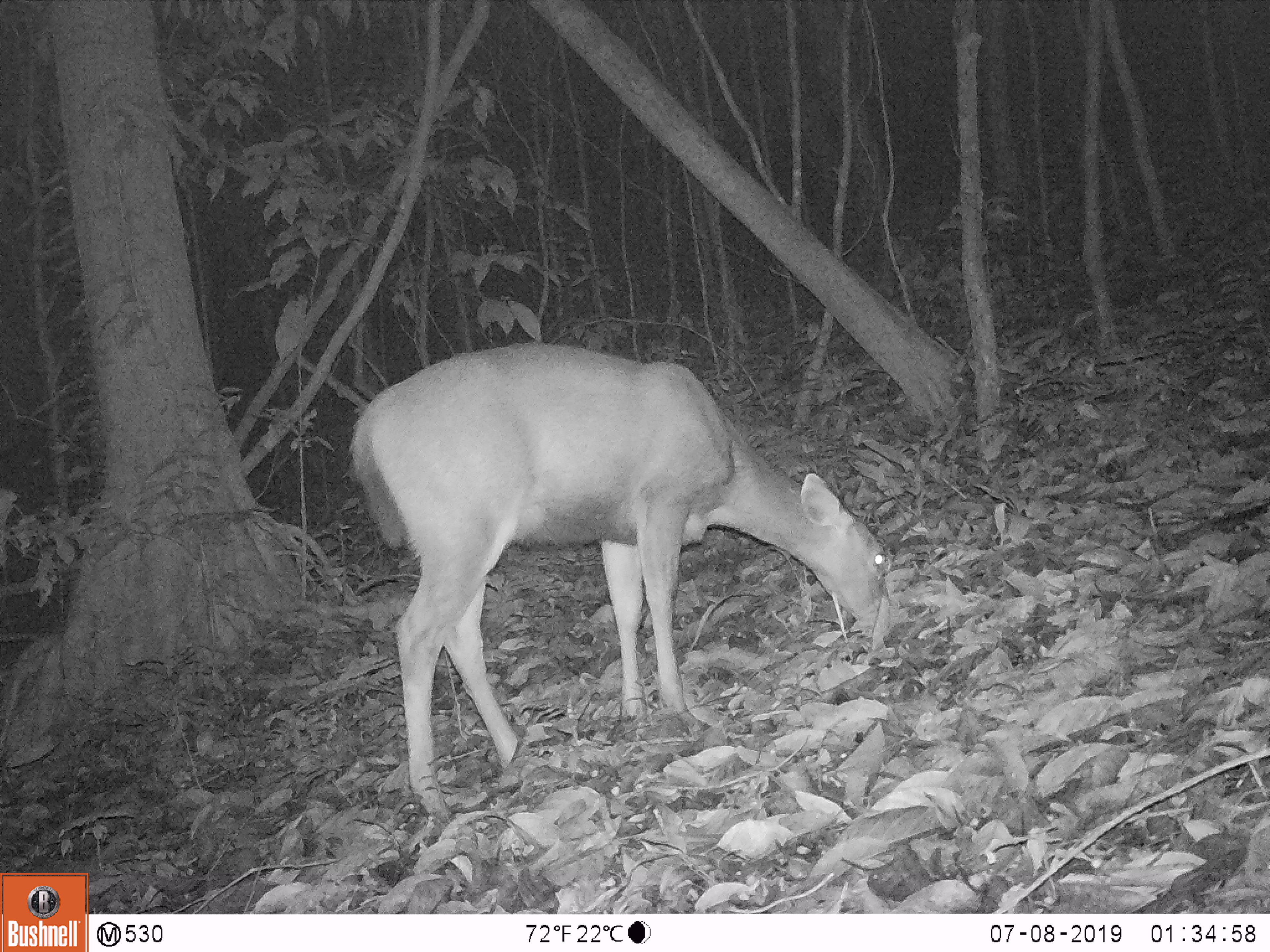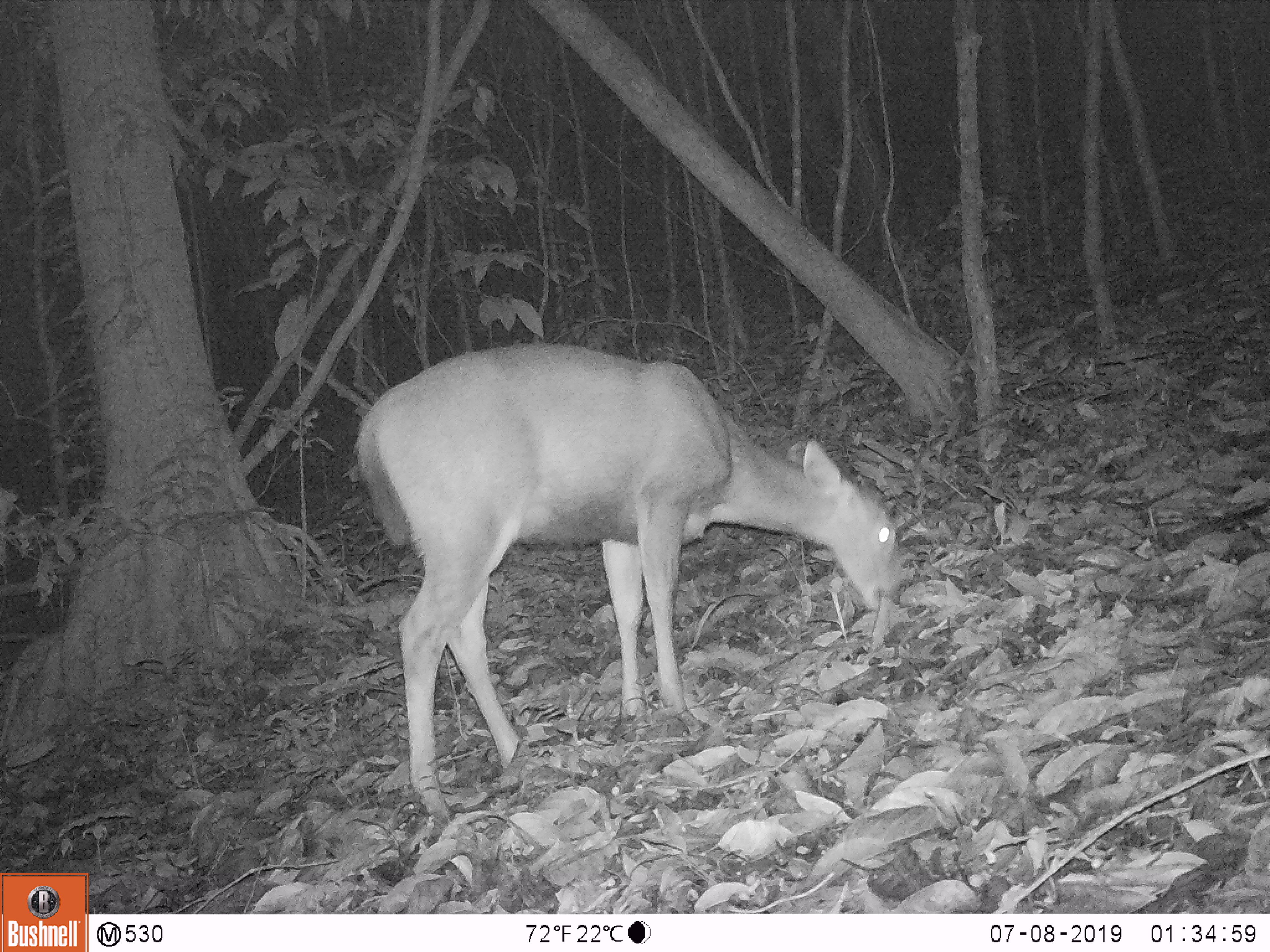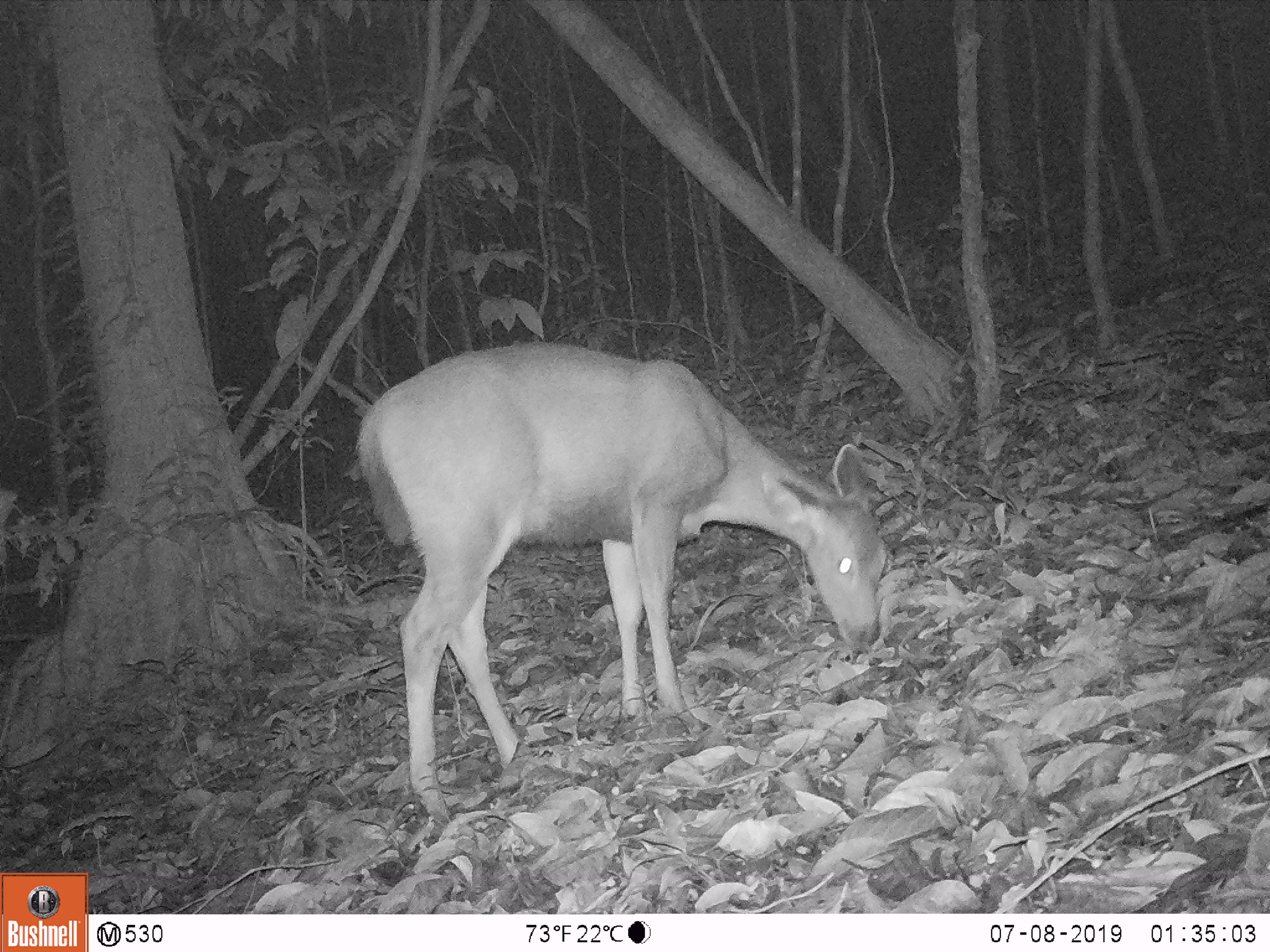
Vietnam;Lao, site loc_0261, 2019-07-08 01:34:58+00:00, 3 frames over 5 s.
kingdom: Animalia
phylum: Chordata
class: Mammalia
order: Artiodactyla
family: Cervidae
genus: Rusa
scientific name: Rusa unicolor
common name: sambar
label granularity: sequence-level